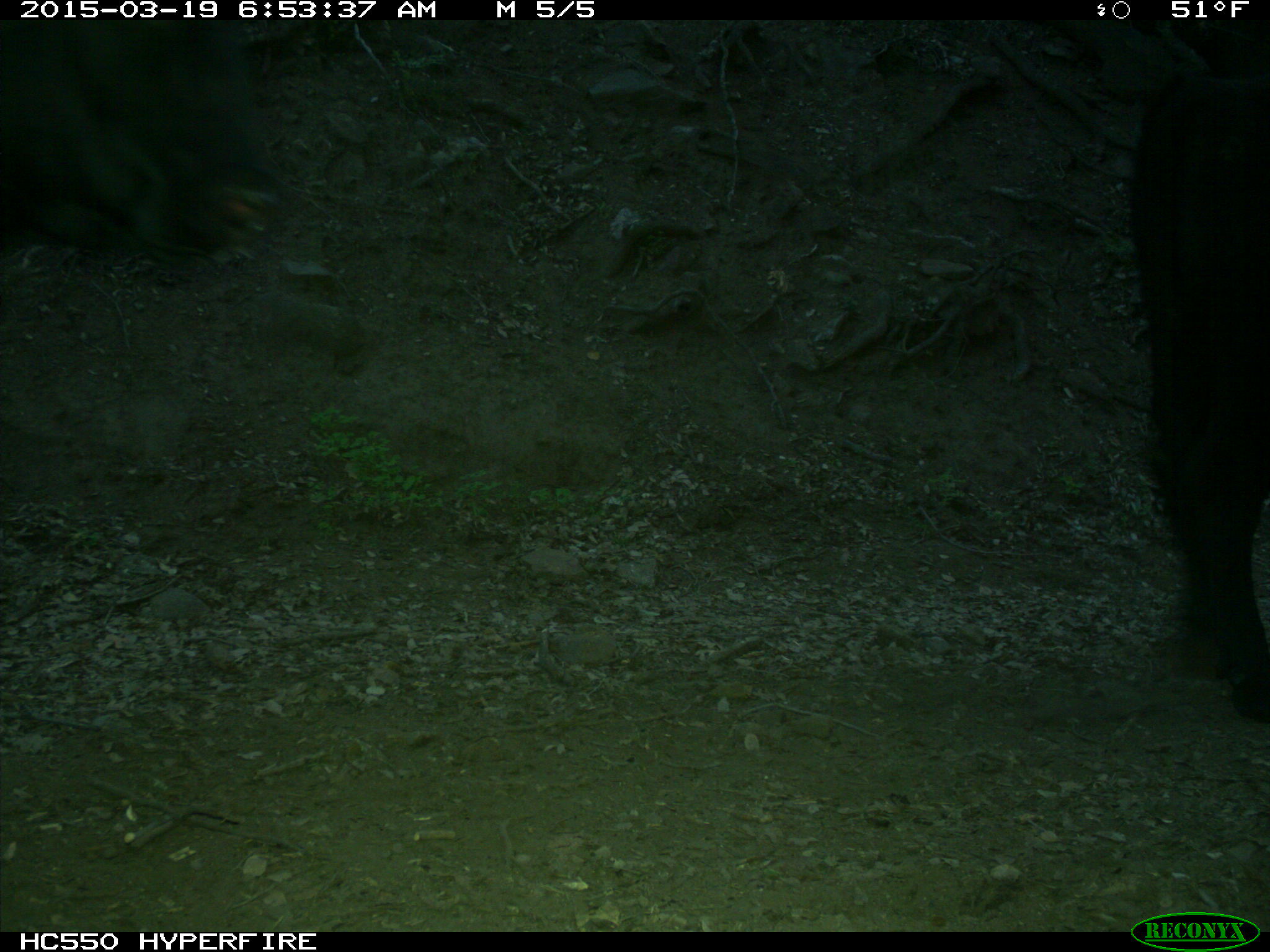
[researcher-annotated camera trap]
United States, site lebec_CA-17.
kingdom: Animalia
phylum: Chordata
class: Mammalia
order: Artiodactyla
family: Bovidae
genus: Bos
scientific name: Bos taurus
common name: domestic cow